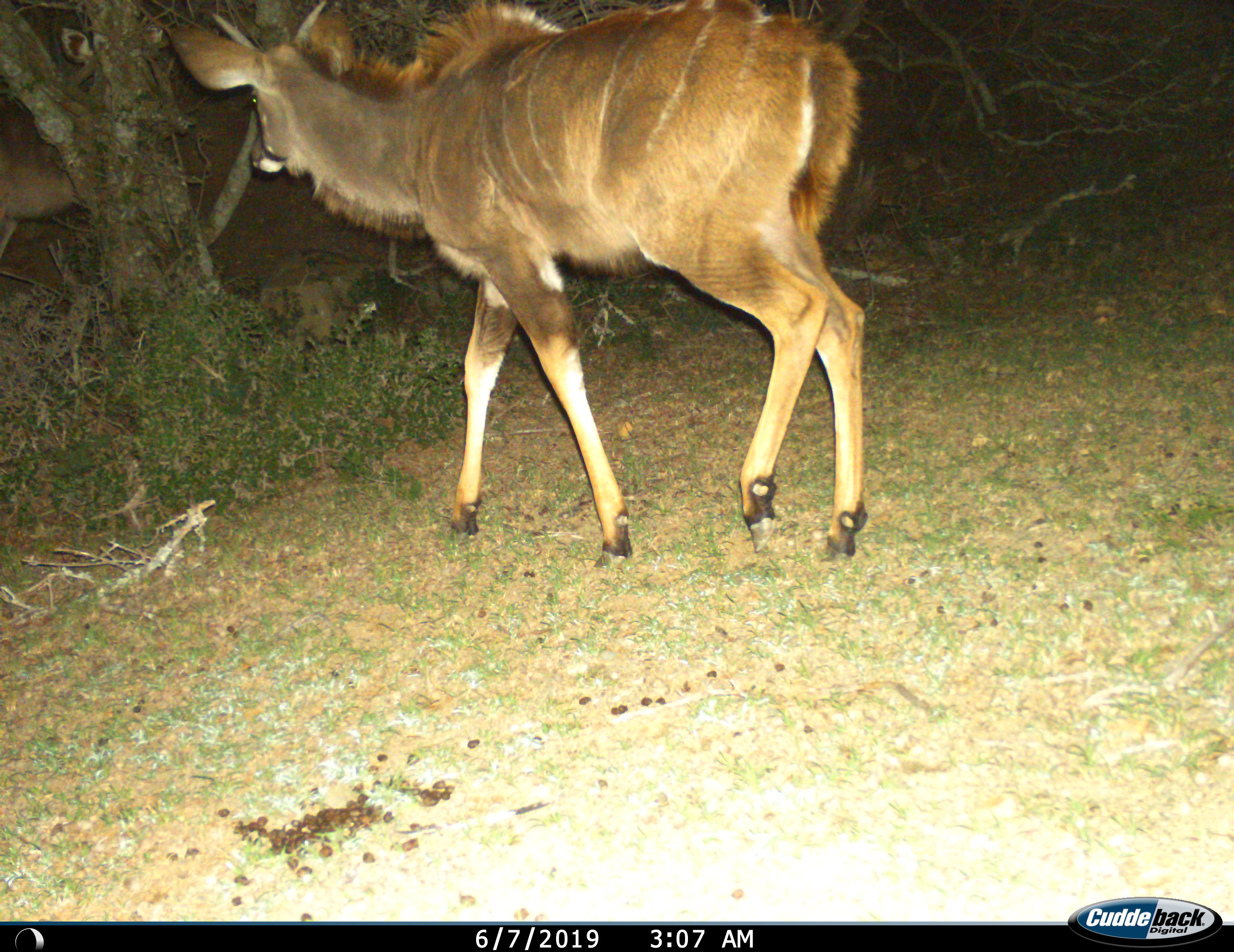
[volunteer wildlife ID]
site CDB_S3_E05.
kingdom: Animalia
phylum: Chordata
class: Mammalia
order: Artiodactyla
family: Bovidae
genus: Tragelaphus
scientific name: Tragelaphus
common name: kudu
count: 1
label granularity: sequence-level